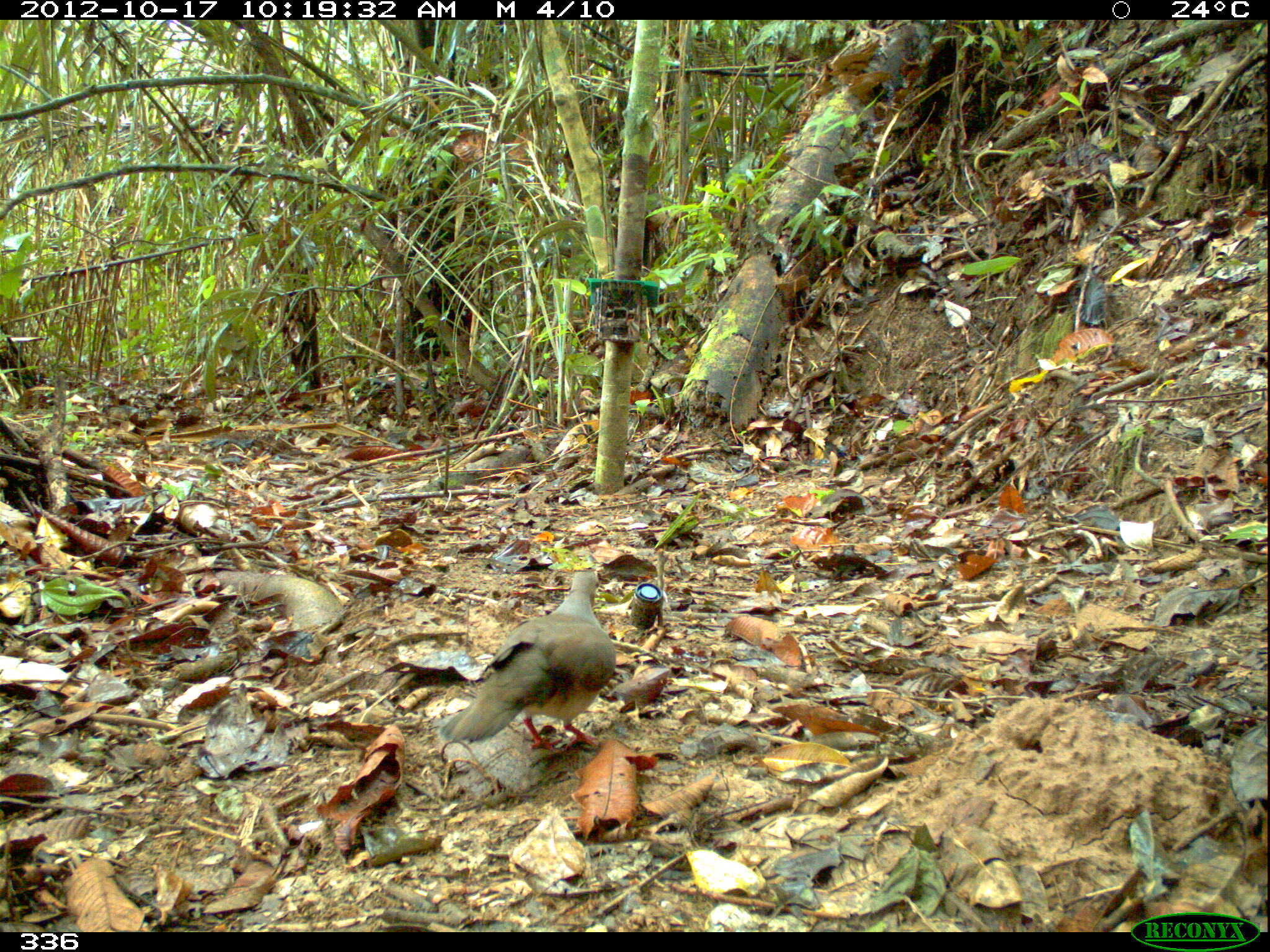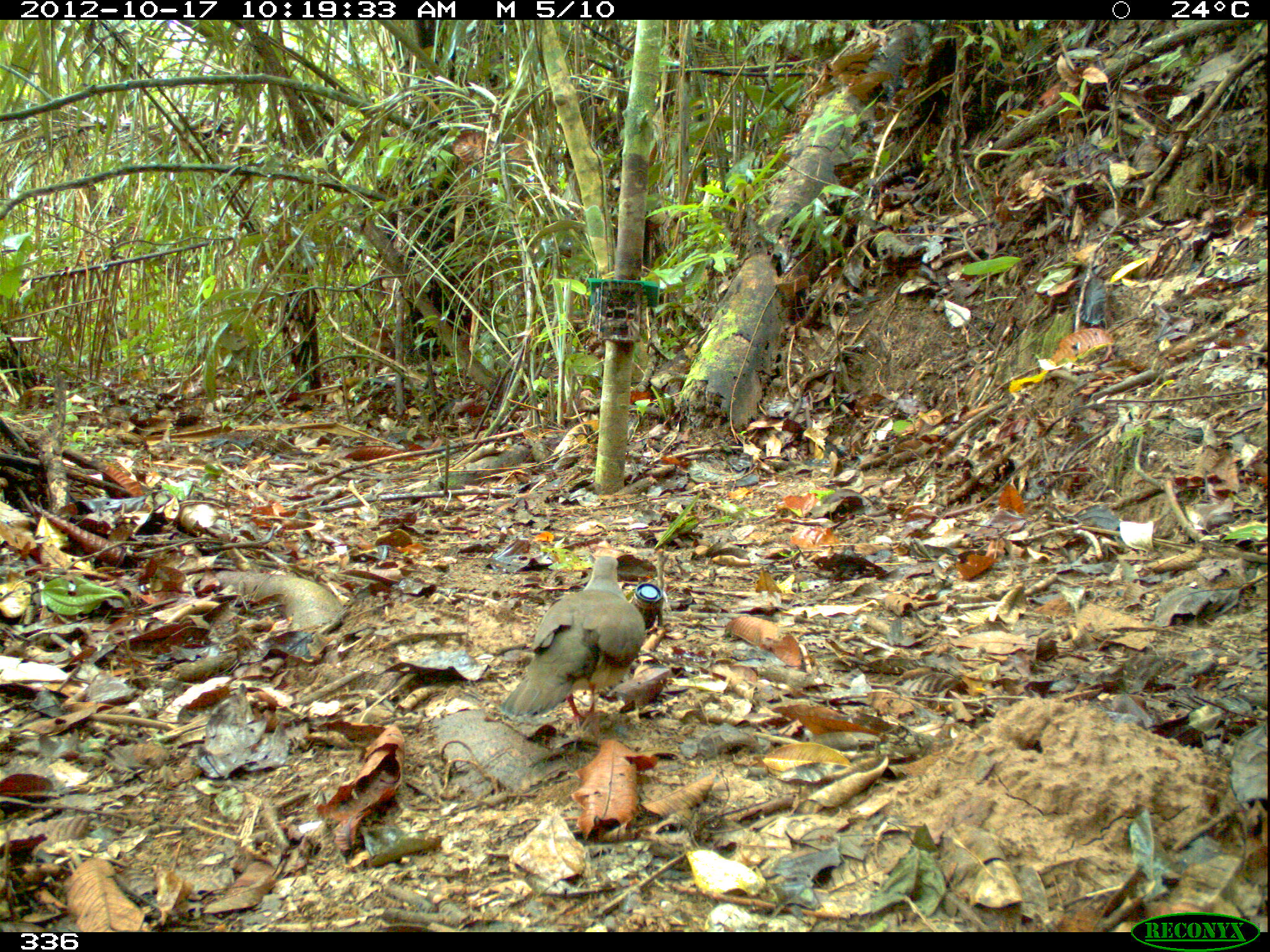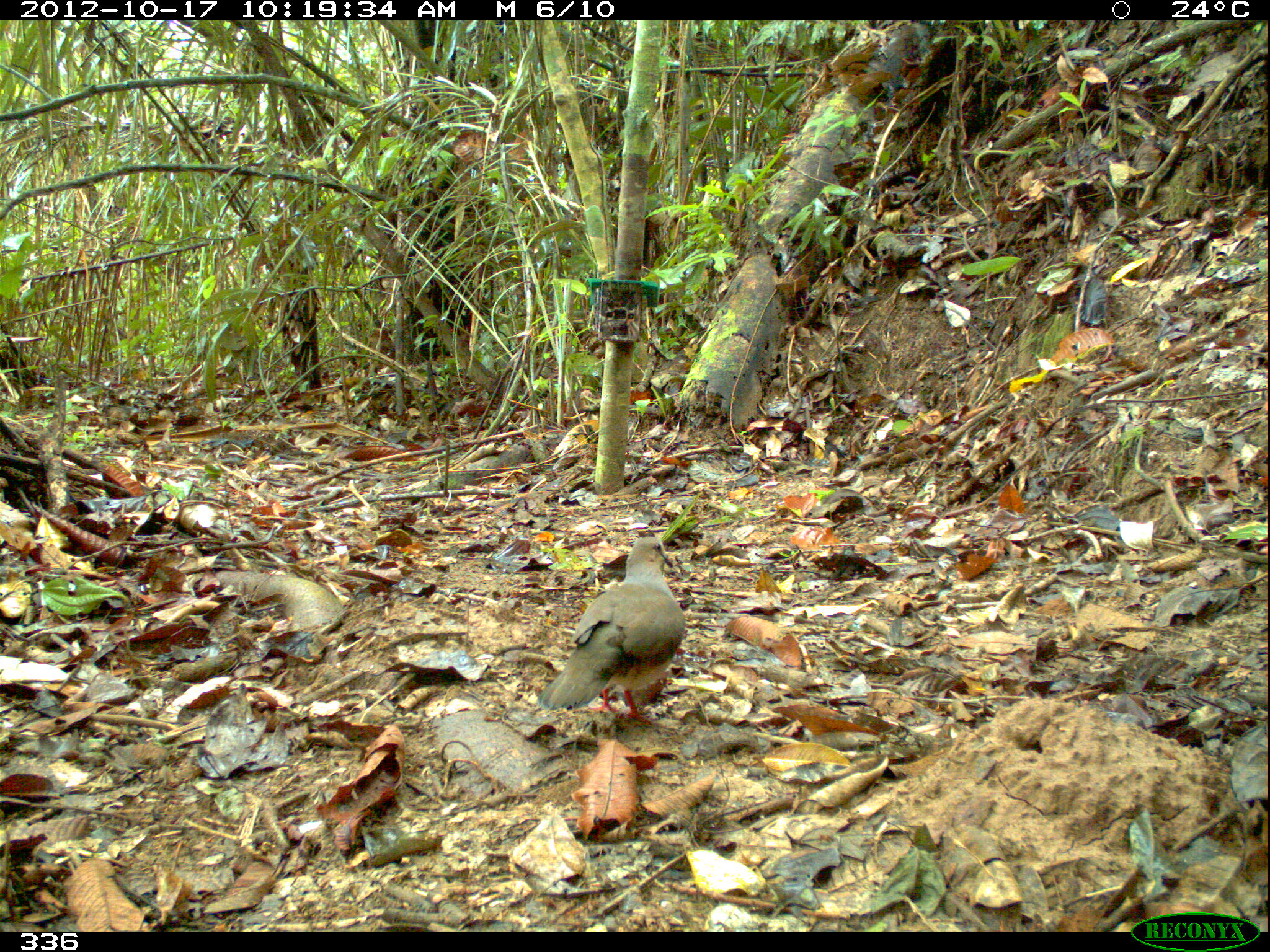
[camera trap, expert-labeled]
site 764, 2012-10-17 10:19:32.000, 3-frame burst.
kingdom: Animalia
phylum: Chordata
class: Aves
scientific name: Aves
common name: bird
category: unknown bird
Unknown bird (bird) (Aves).